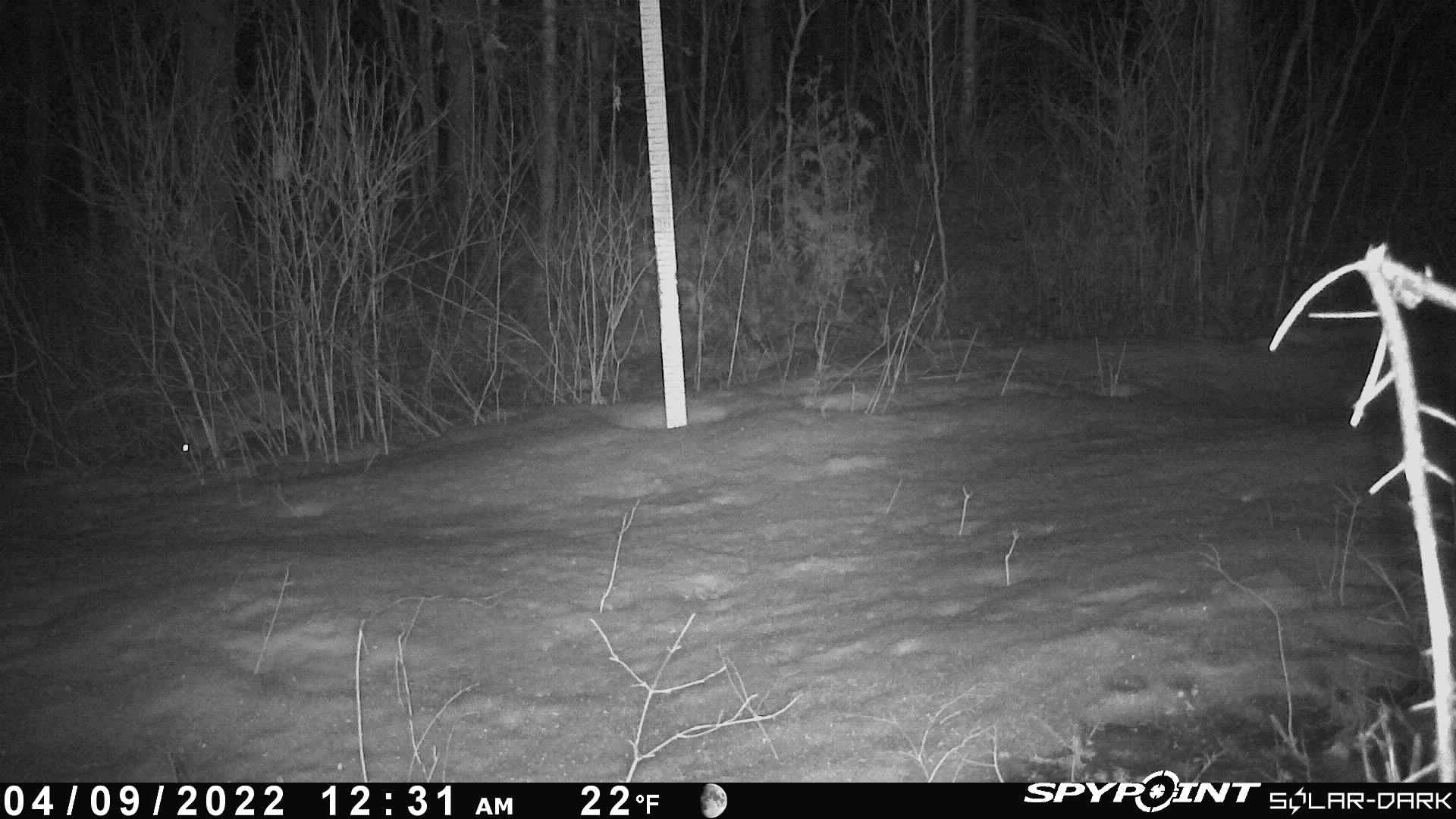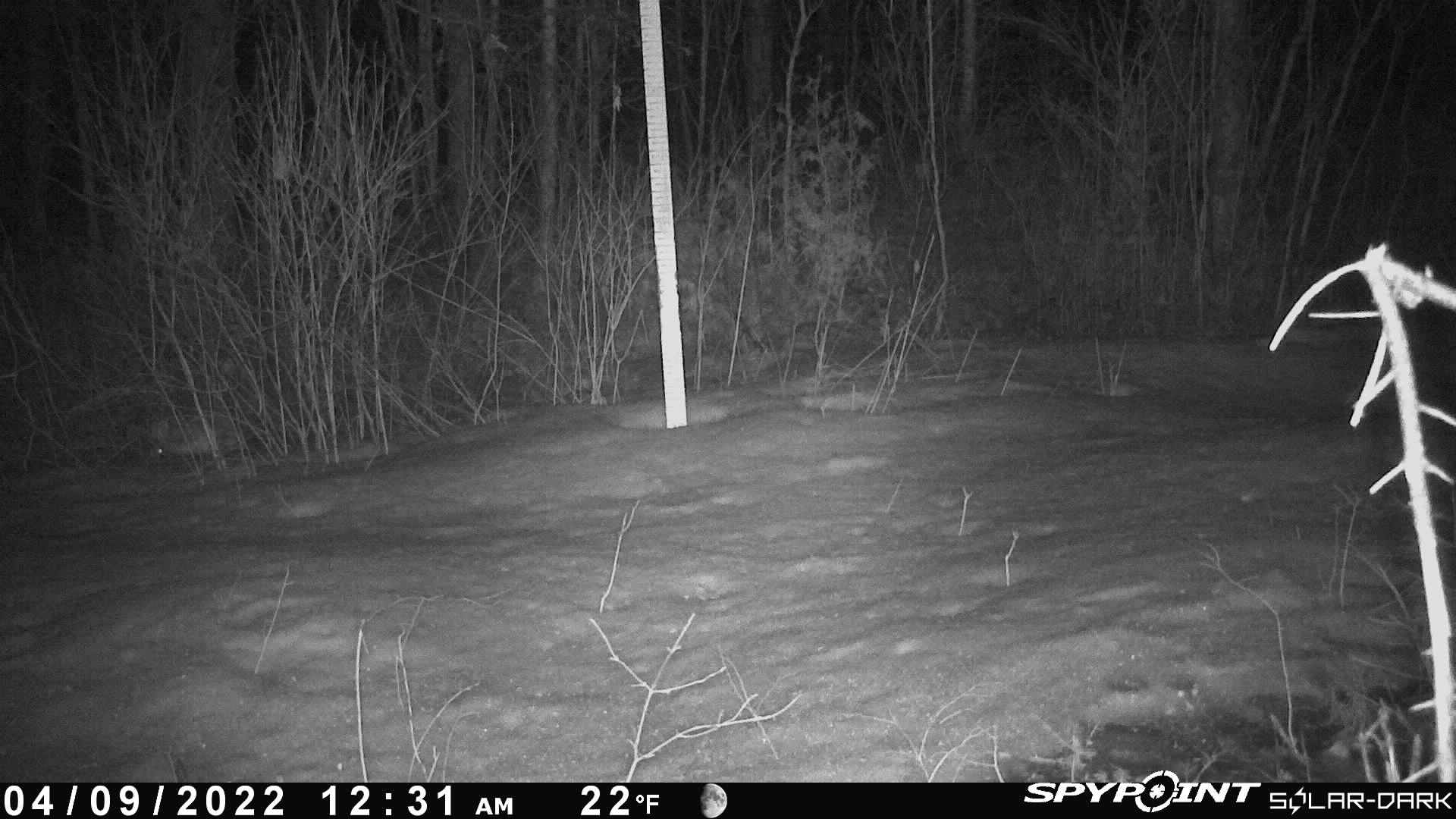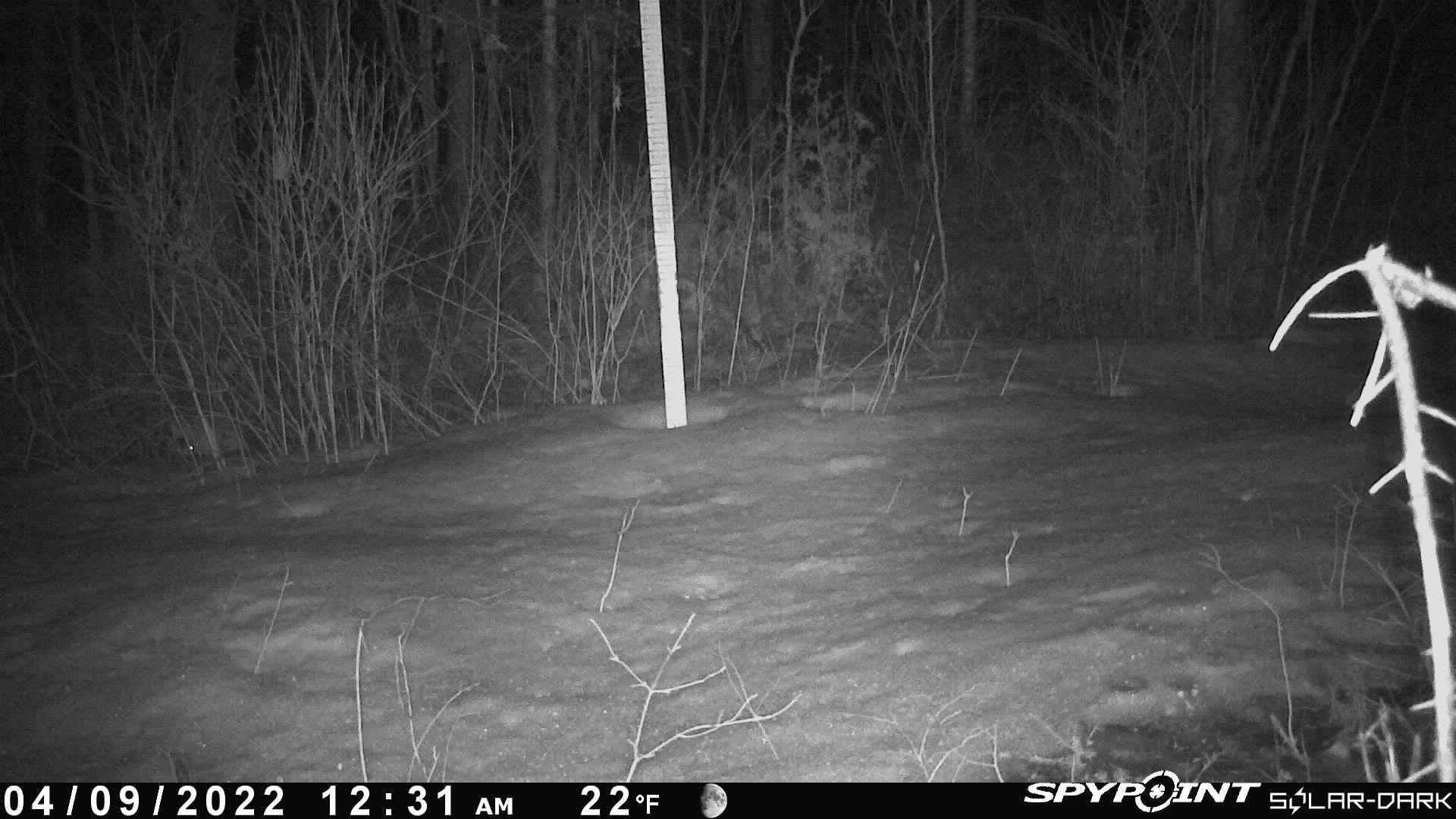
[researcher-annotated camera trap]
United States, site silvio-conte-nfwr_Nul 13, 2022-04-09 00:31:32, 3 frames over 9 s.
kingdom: Animalia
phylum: Chordata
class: Mammalia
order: Lagomorpha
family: Leporidae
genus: Lepus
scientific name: Lepus americanus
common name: snowshoe hare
Snowshoe hare (Lepus americanus).